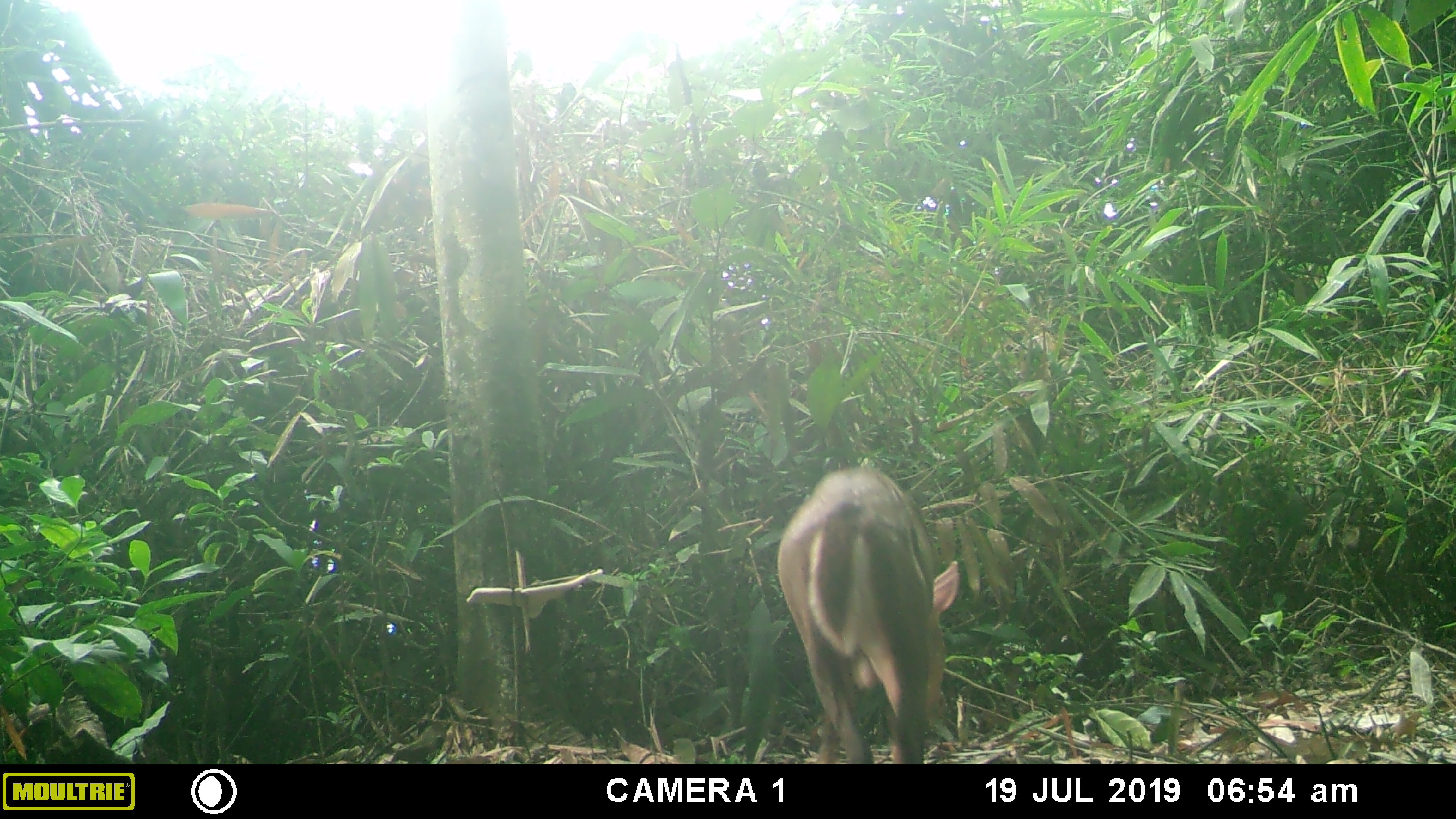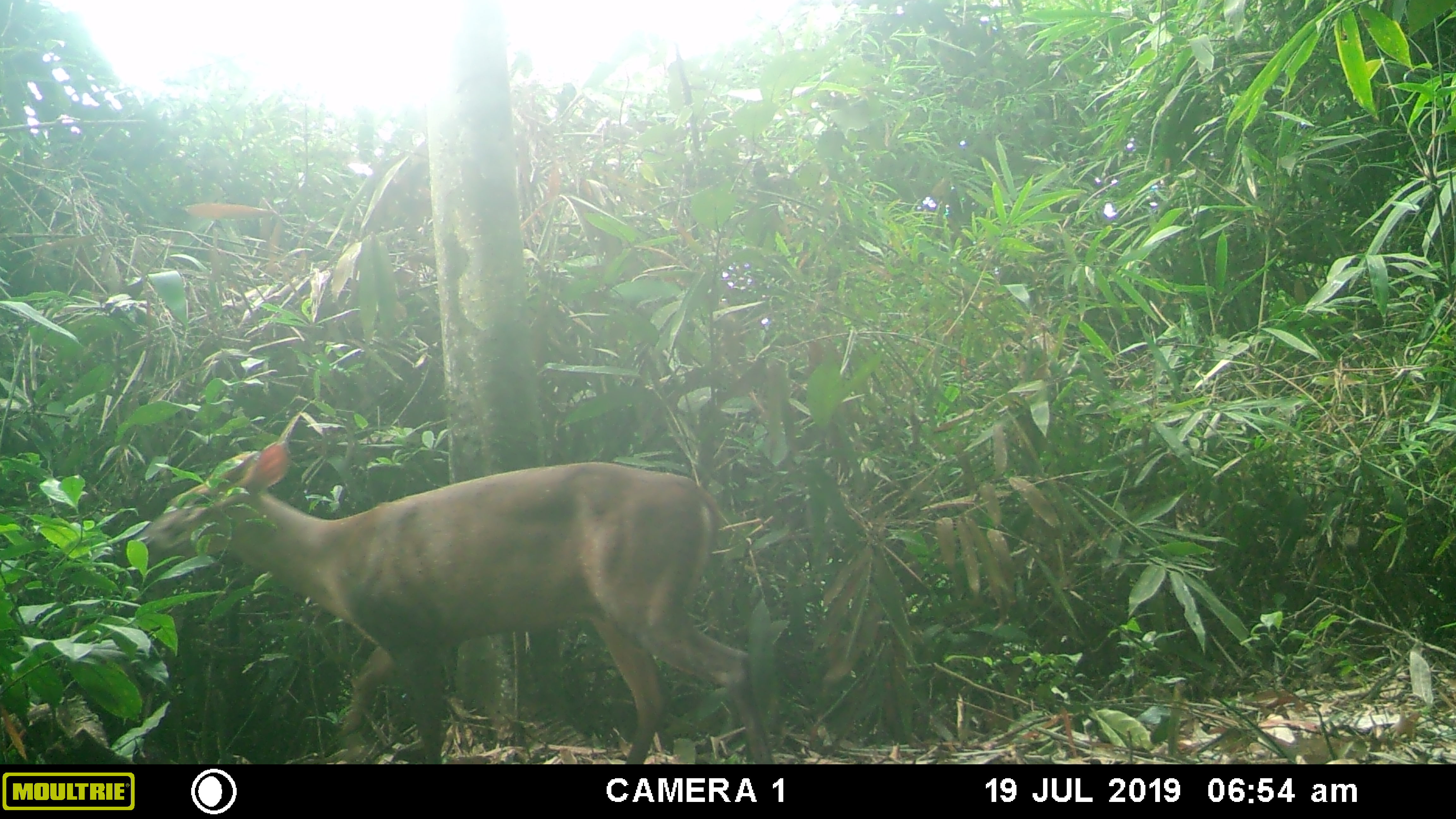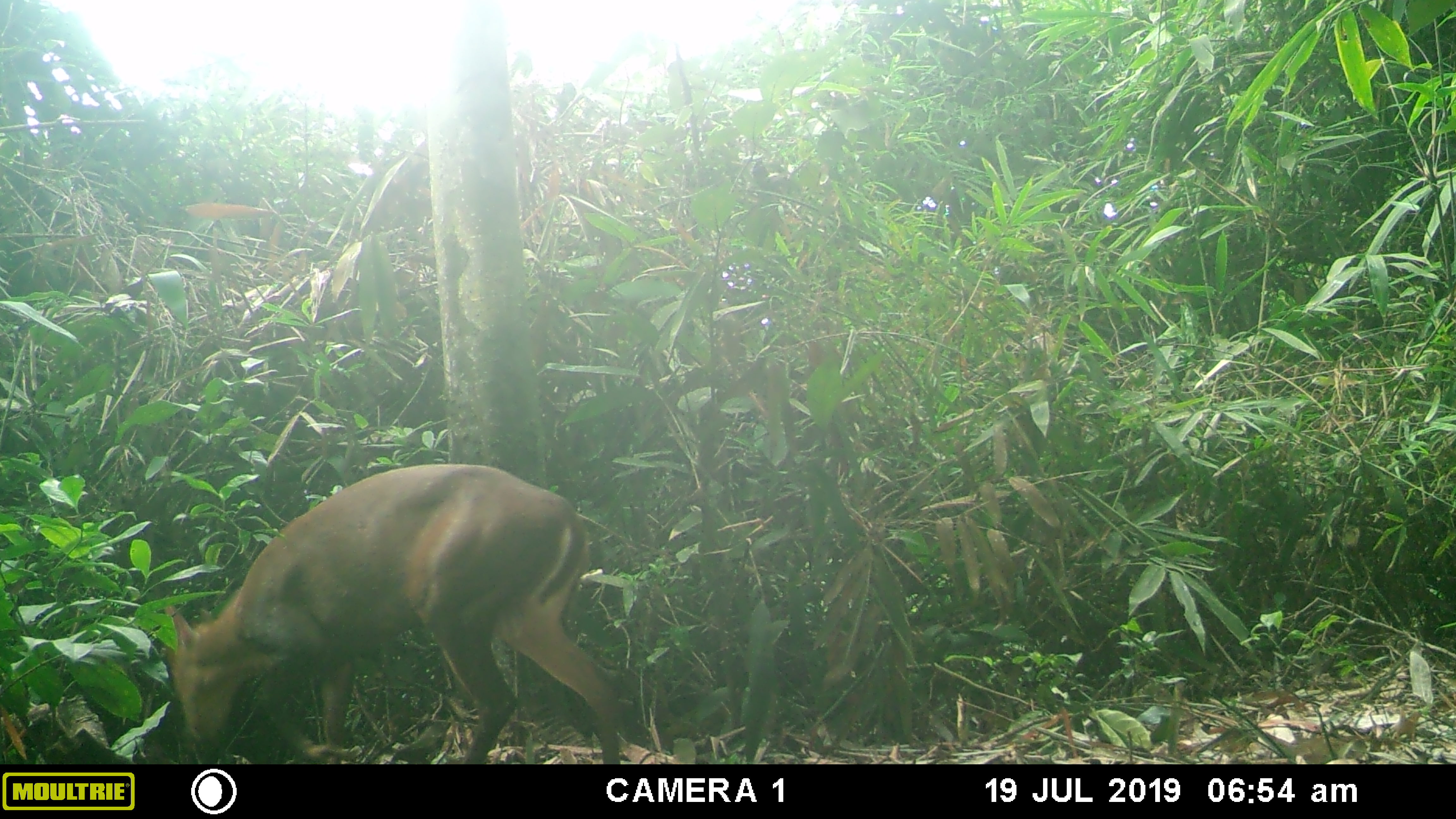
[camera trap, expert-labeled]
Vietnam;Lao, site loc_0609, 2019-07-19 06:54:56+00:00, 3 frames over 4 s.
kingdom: Animalia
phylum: Chordata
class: Mammalia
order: Artiodactyla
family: Cervidae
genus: Muntiacus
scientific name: Muntiacus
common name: muntjacs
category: unidentified muntjac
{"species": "unidentified muntjac (muntjacs) (Muntiacus)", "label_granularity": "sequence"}